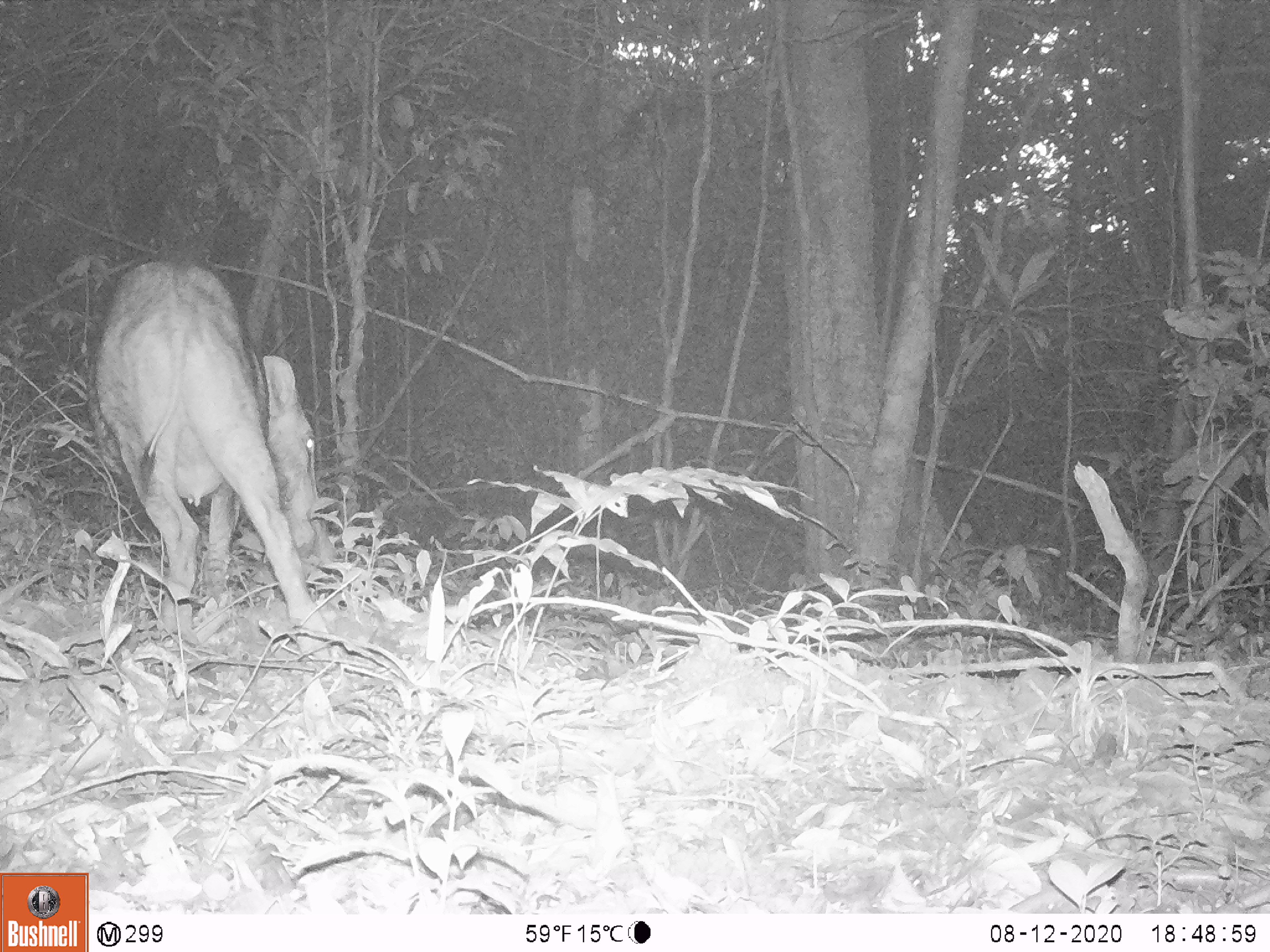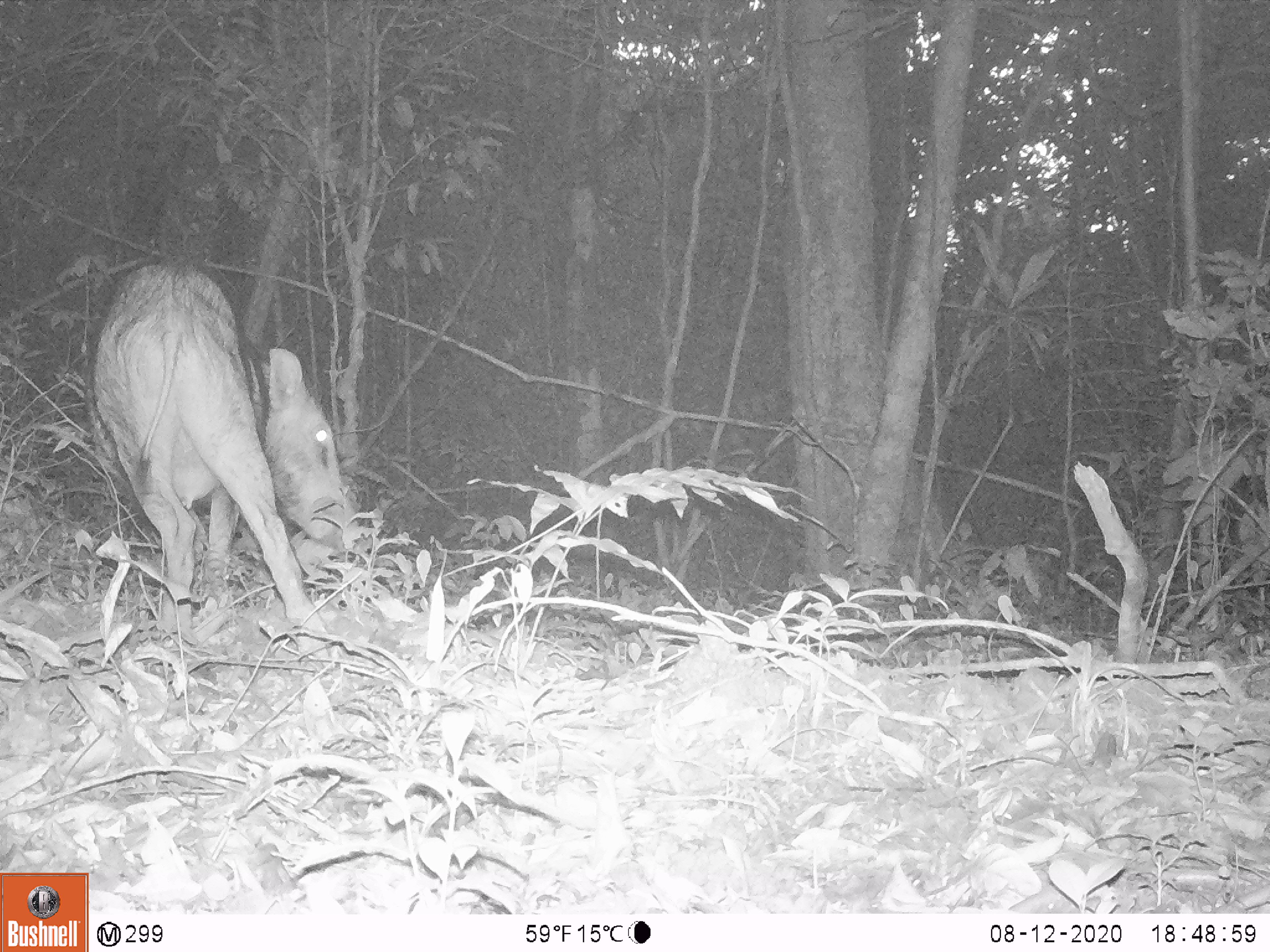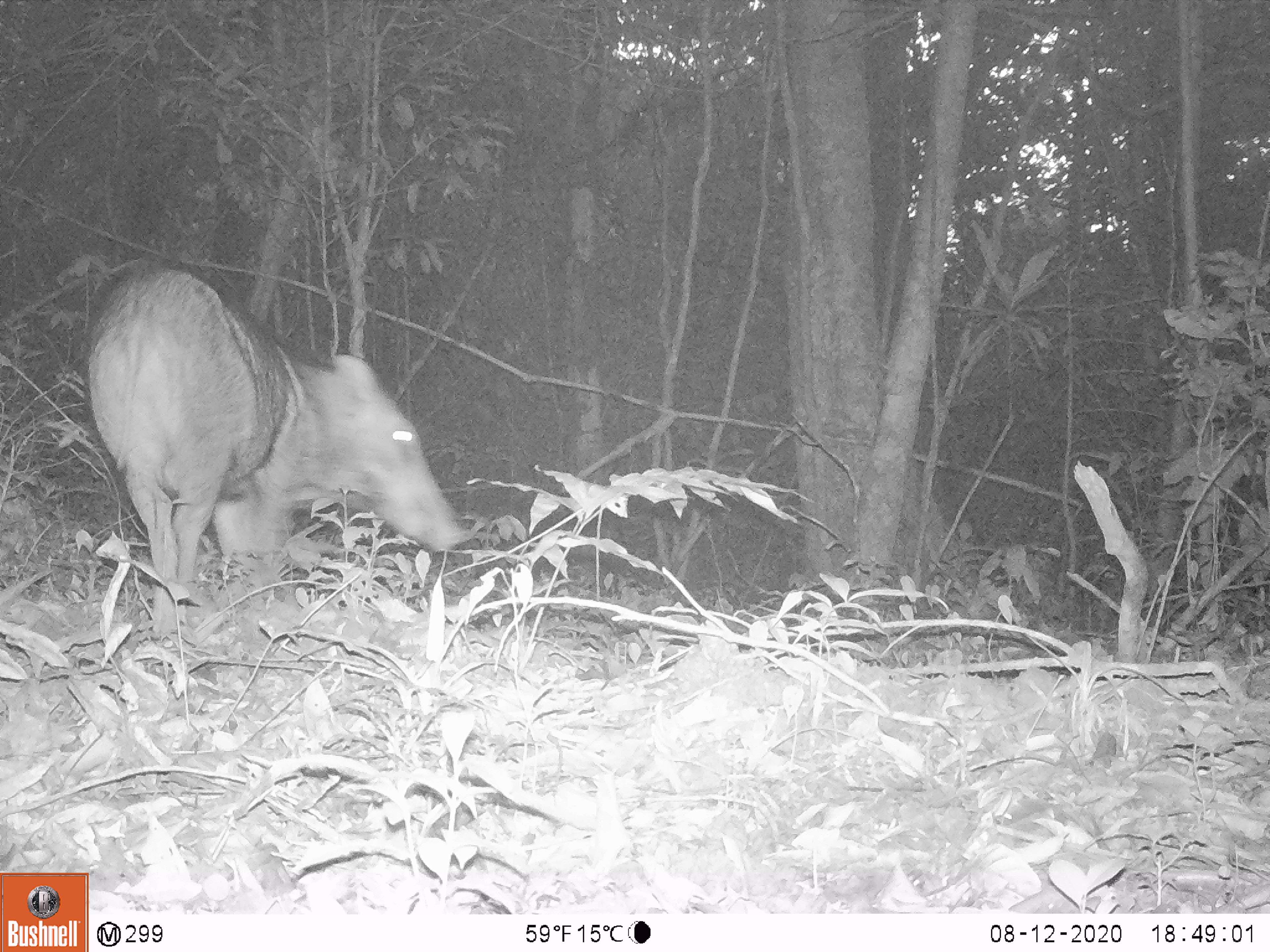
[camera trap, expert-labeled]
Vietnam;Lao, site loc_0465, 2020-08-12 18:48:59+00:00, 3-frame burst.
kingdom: Animalia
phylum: Chordata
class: Mammalia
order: Artiodactyla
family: Suidae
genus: Sus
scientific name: Sus scrofa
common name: eurasian wild pig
Eurasian wild pig (Sus scrofa). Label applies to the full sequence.